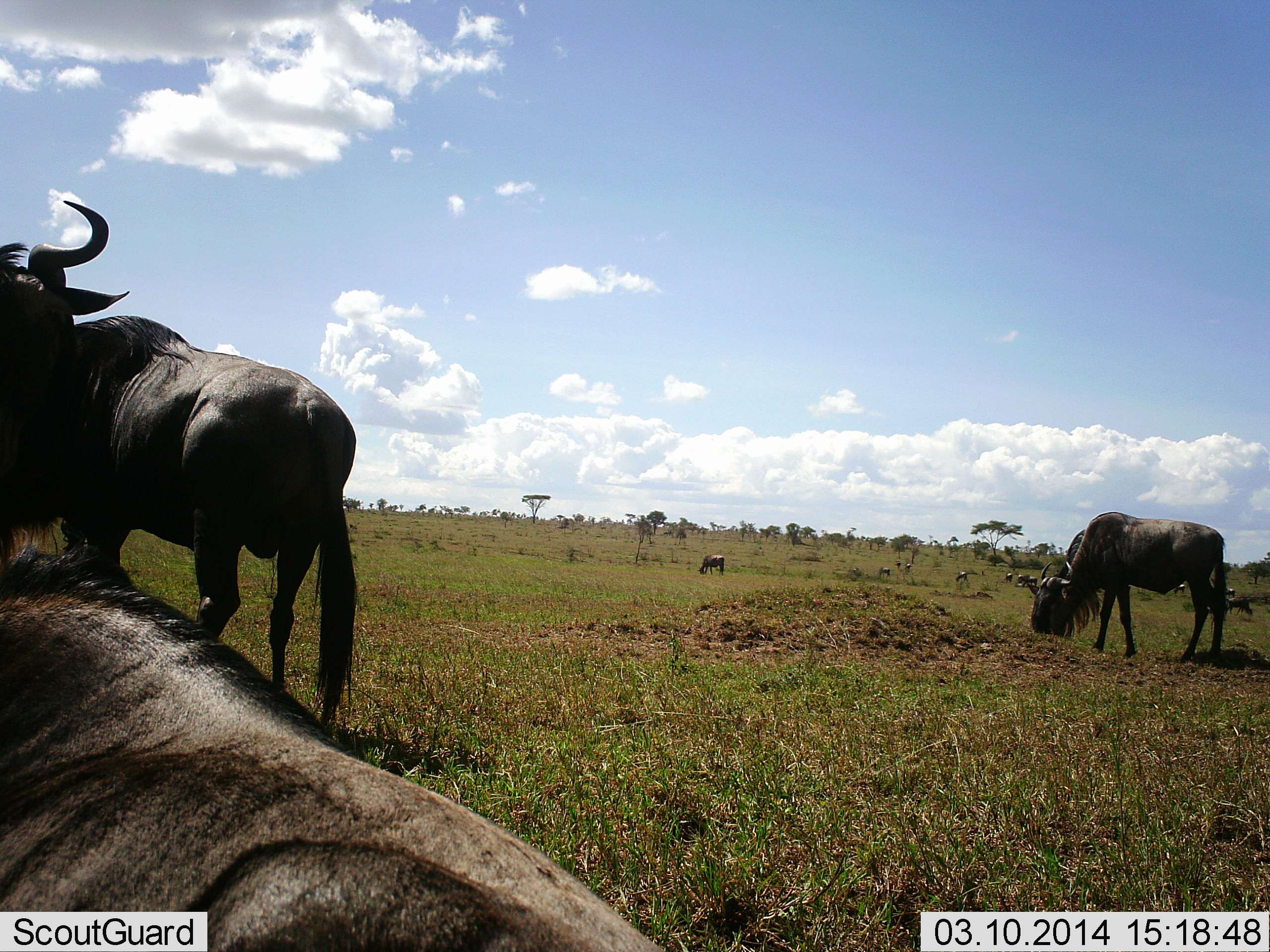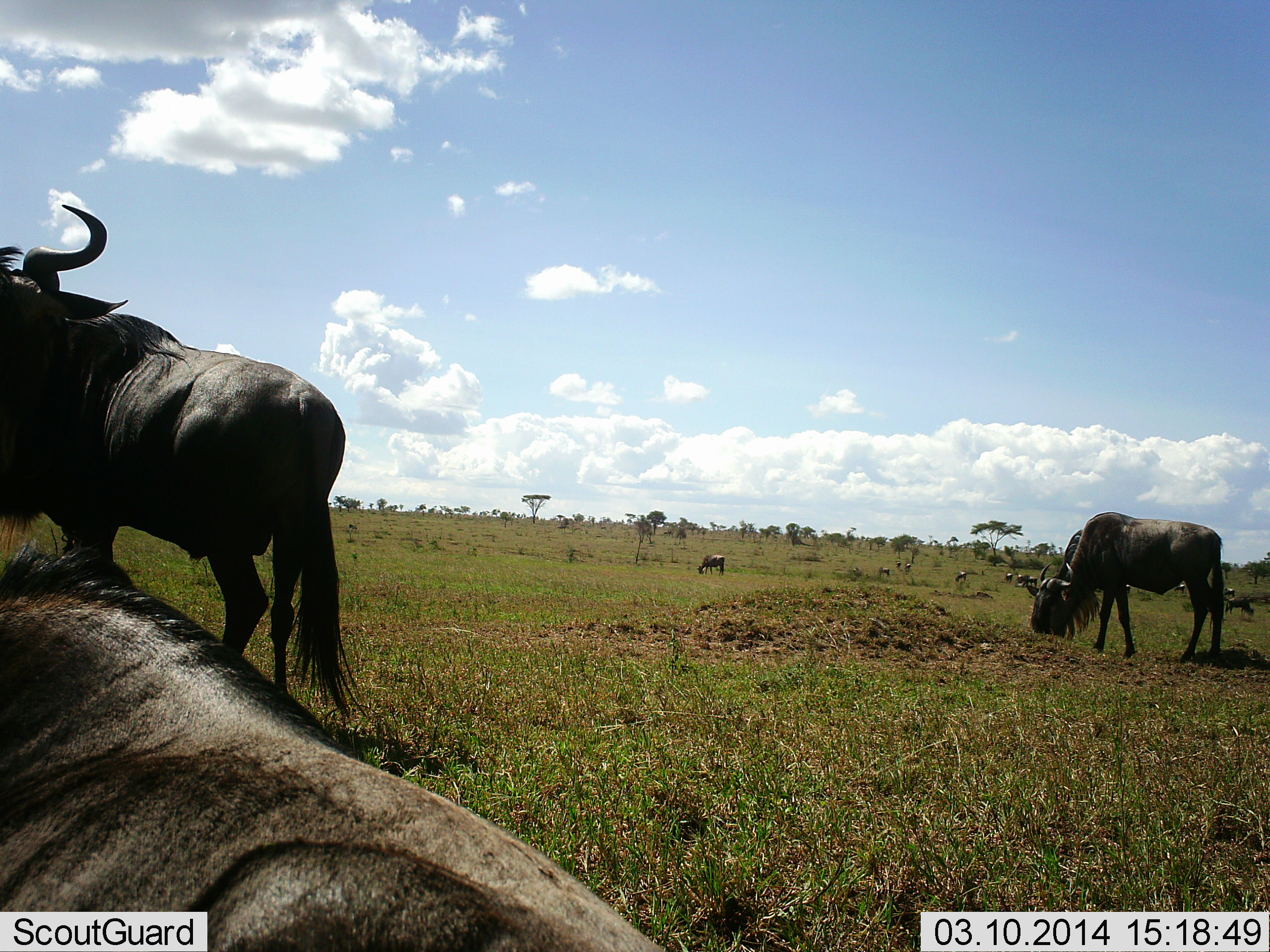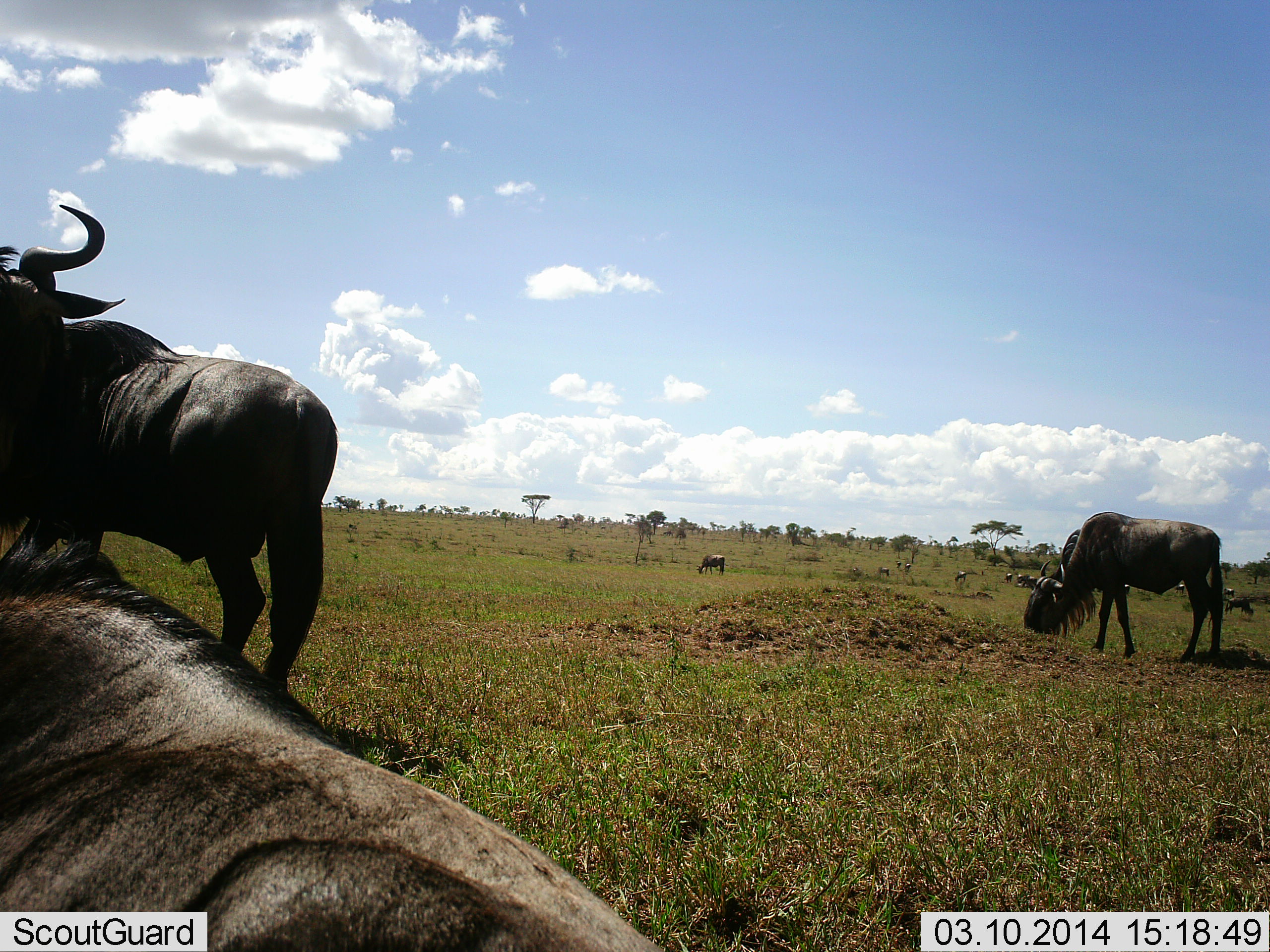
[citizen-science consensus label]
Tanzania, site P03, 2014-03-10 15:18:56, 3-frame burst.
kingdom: Animalia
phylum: Chordata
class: Mammalia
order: Artiodactyla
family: Bovidae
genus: Connochaetes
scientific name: Connochaetes taurinus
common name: blue wildebeest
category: wildebeest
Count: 11-50.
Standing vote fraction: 60%.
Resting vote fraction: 70%.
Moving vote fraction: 10%.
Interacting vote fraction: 0%.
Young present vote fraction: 0%.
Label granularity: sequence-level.